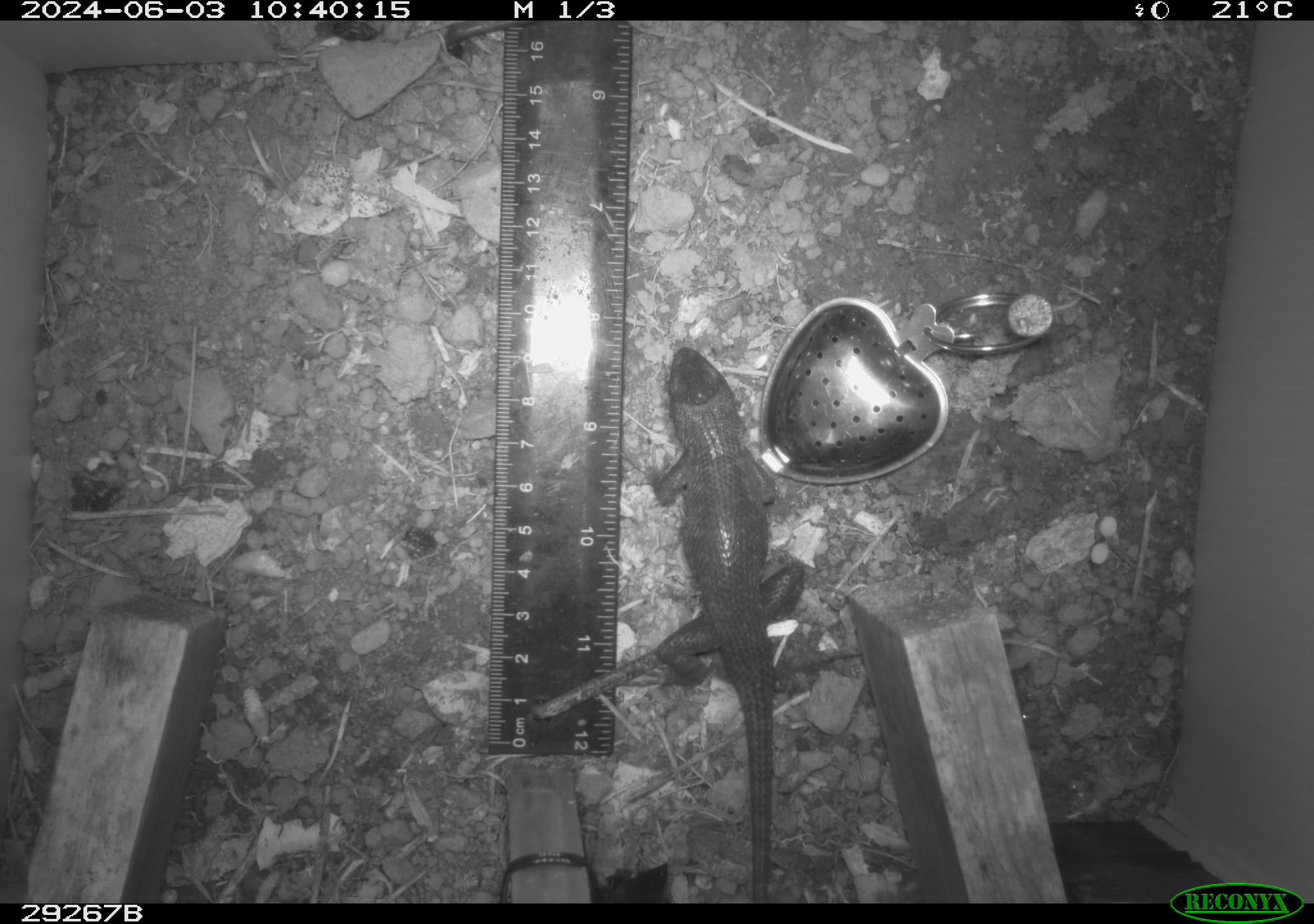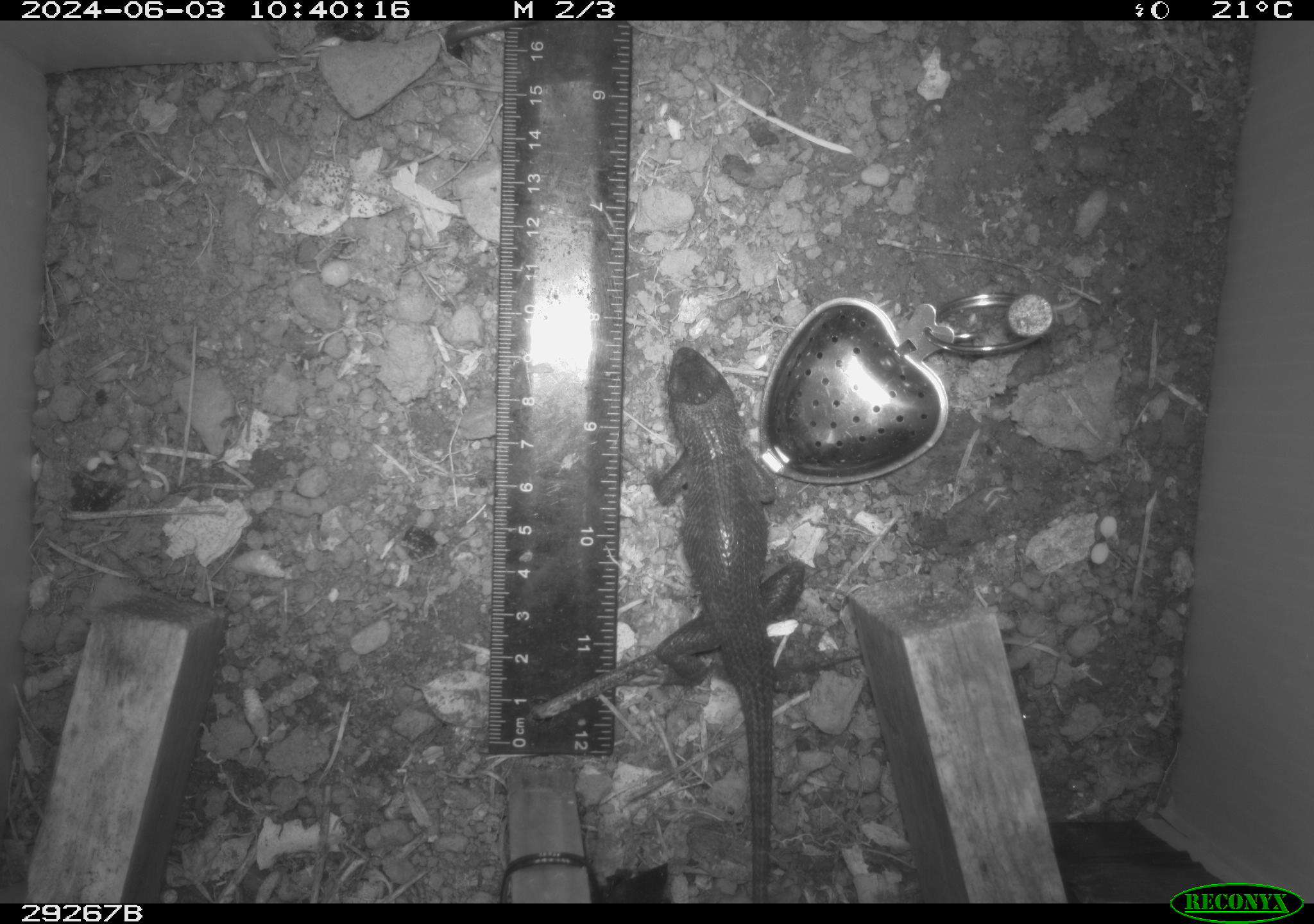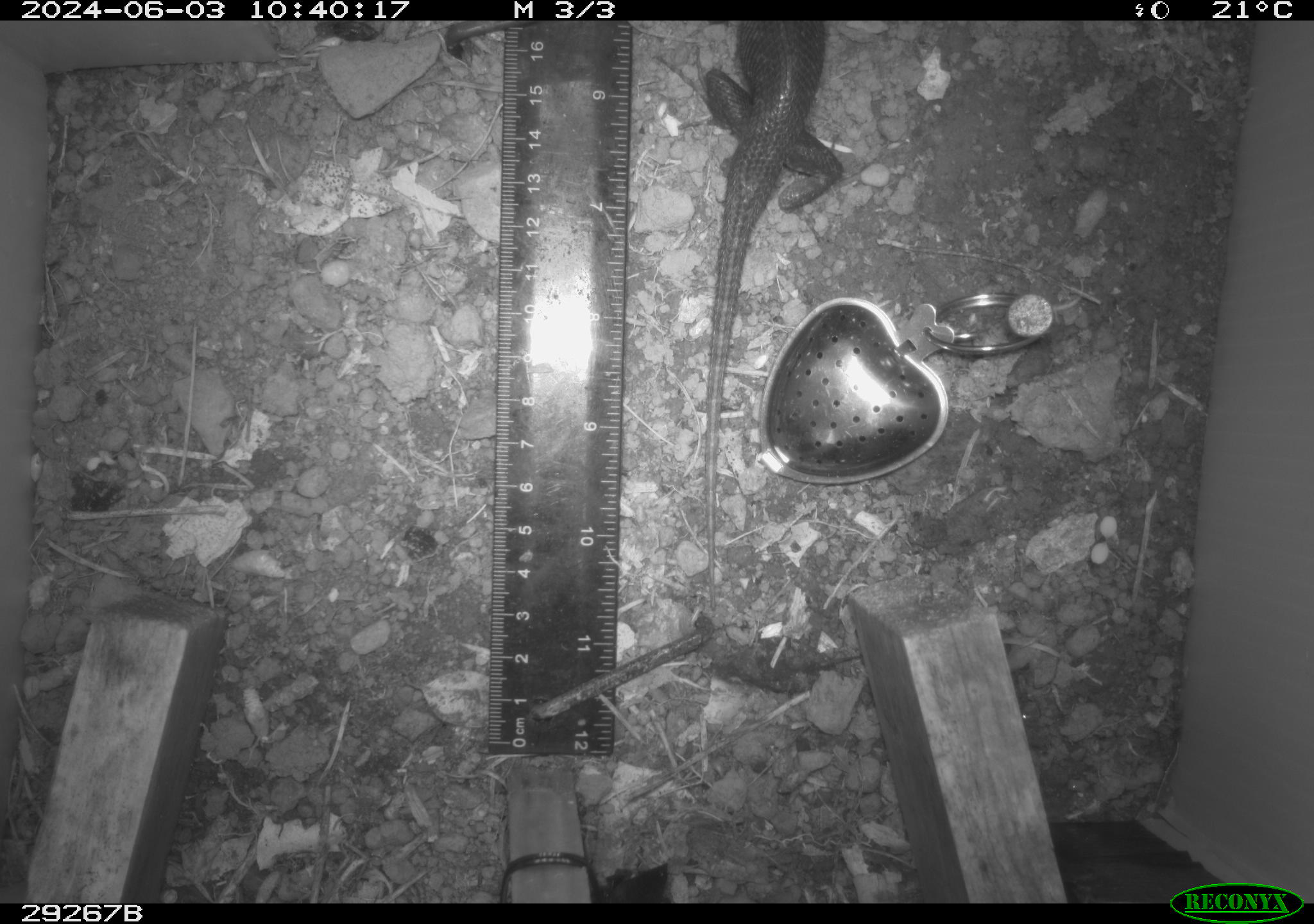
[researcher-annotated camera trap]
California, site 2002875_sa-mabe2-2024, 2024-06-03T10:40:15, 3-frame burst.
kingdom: Animalia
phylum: Chordata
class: Reptilia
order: Squamata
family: Phrynosomatidae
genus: Sceloporus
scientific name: Sceloporus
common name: spiny lizards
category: sceloporus species